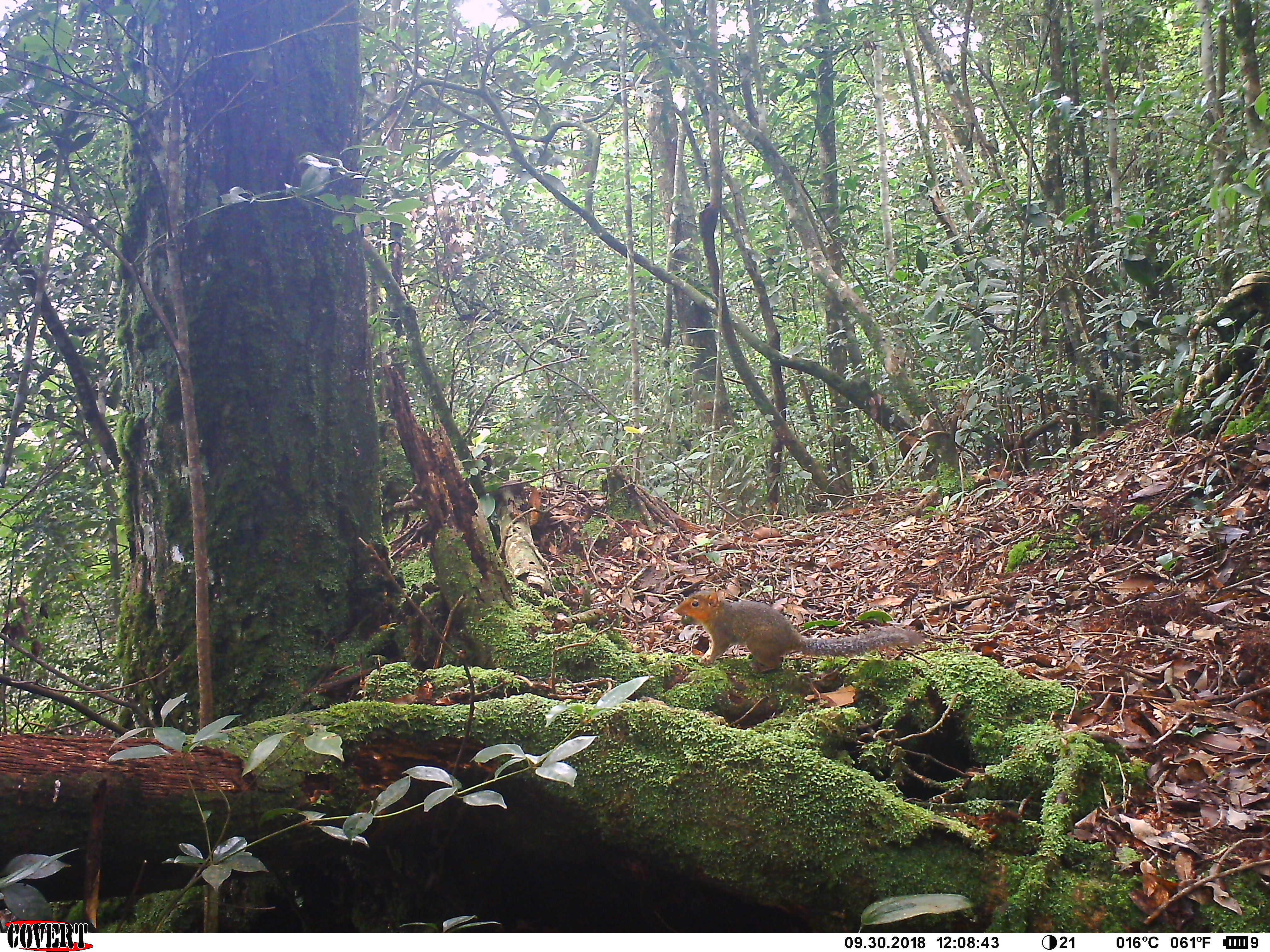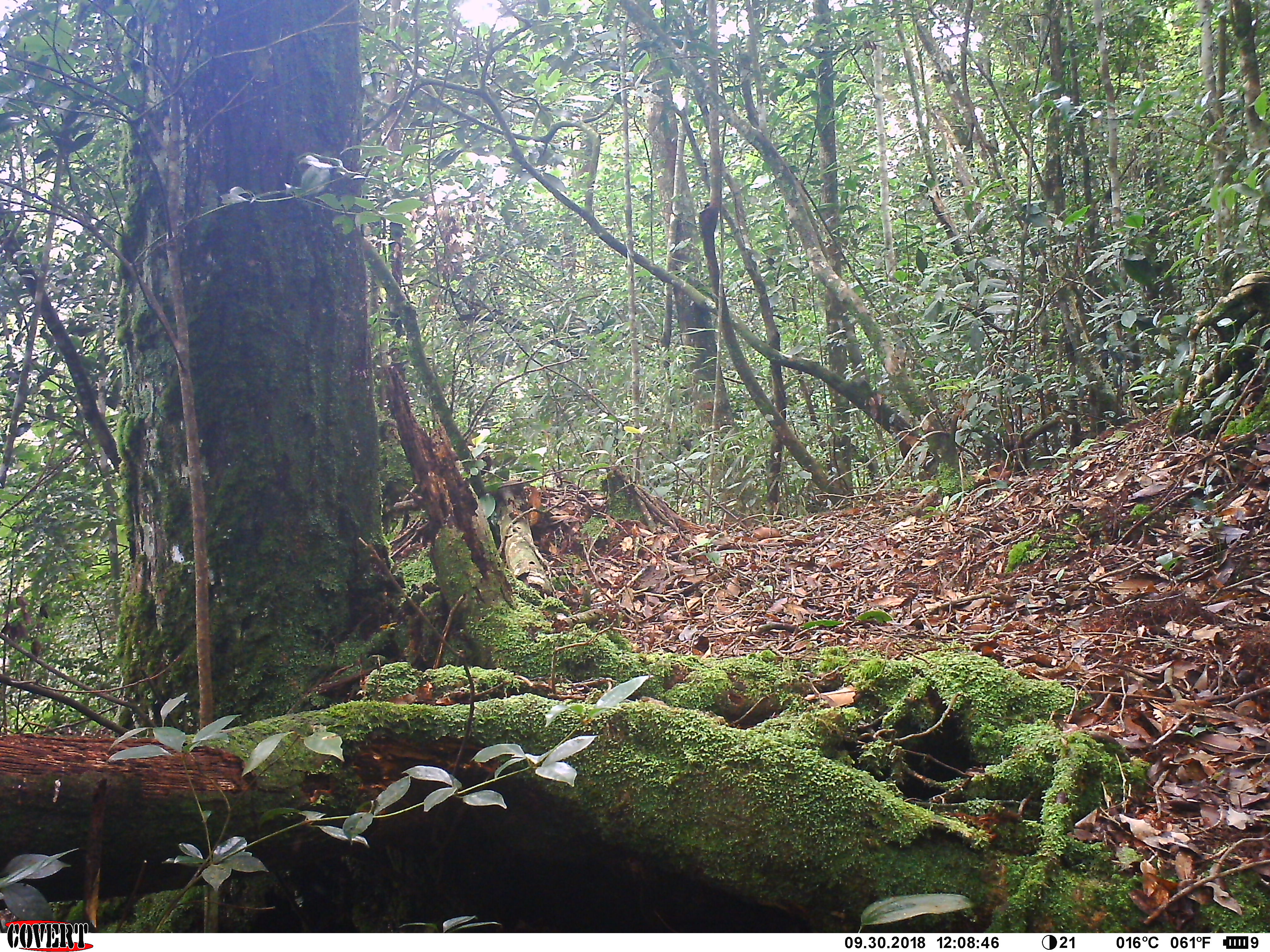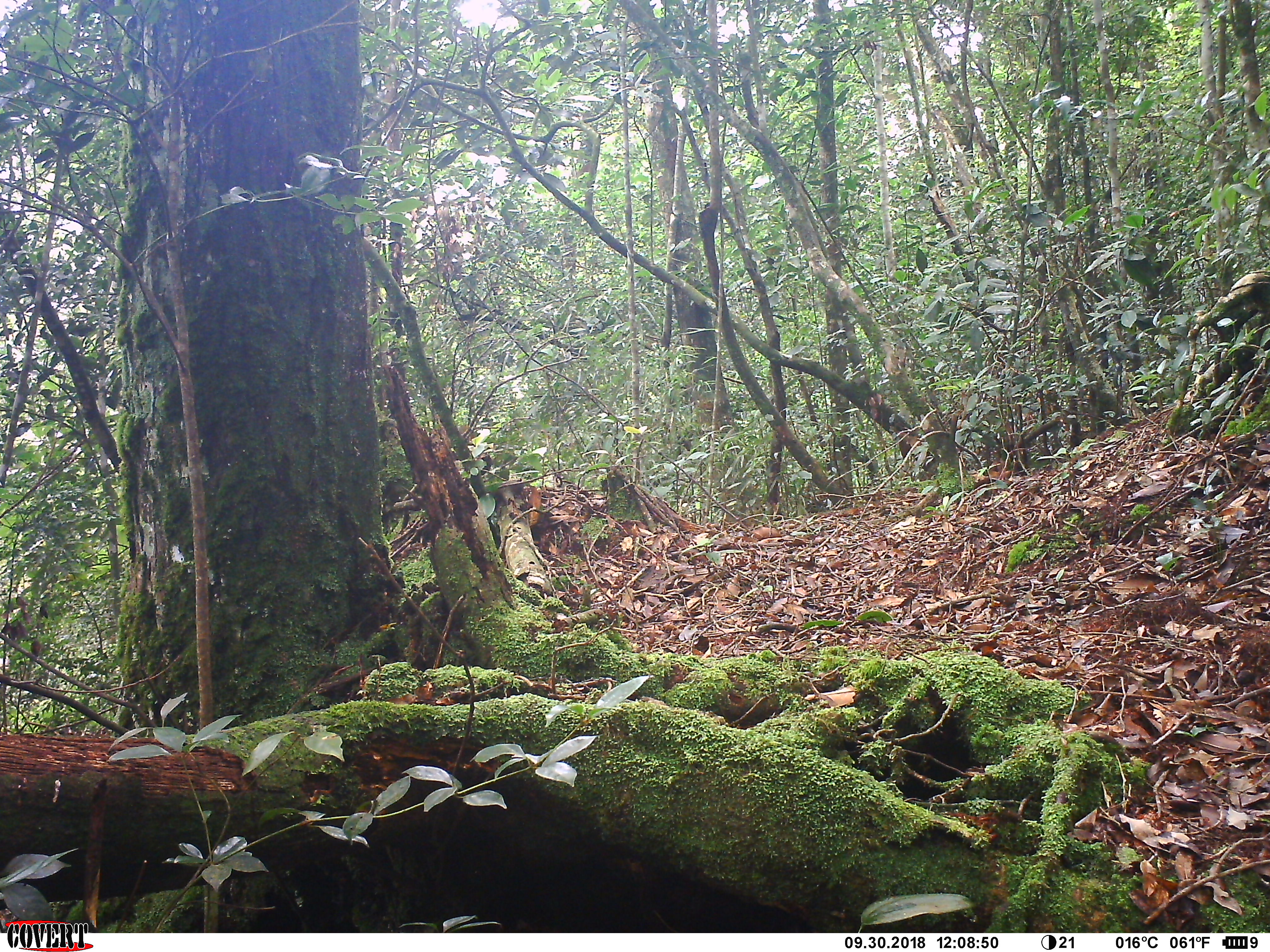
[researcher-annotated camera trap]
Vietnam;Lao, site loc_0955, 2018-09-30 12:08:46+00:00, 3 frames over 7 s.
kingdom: Animalia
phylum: Chordata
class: Mammalia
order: Rodentia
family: Sciuridae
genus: Dremomys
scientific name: Dremomys rufigenis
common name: red-cheeked squirrel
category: red cheeked squirrel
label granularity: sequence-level